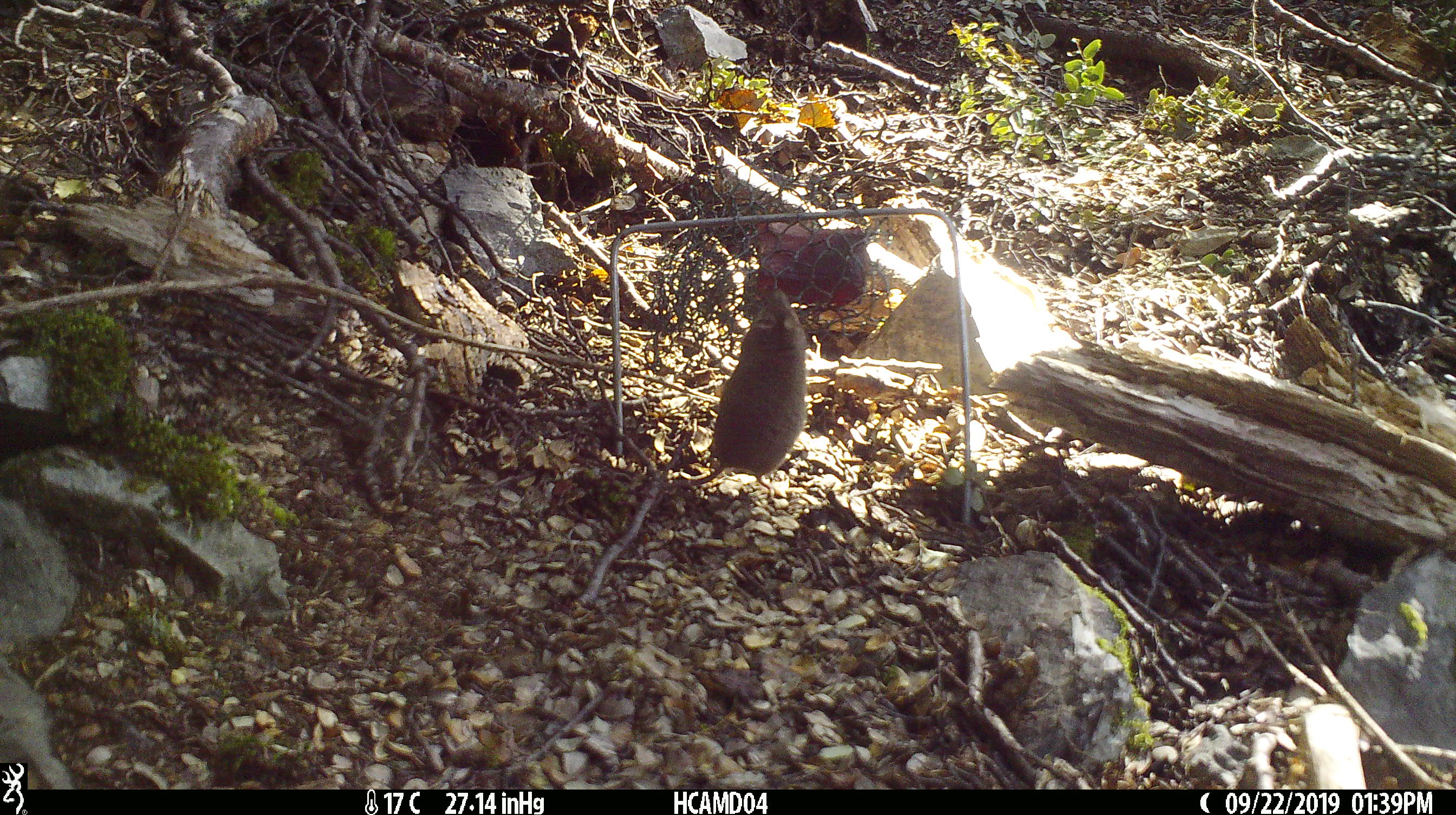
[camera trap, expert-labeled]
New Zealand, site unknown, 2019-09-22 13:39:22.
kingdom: Animalia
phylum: Chordata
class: Mammalia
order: Rodentia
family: Muridae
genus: Mus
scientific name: Mus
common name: mouse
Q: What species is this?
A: Mouse (Mus).